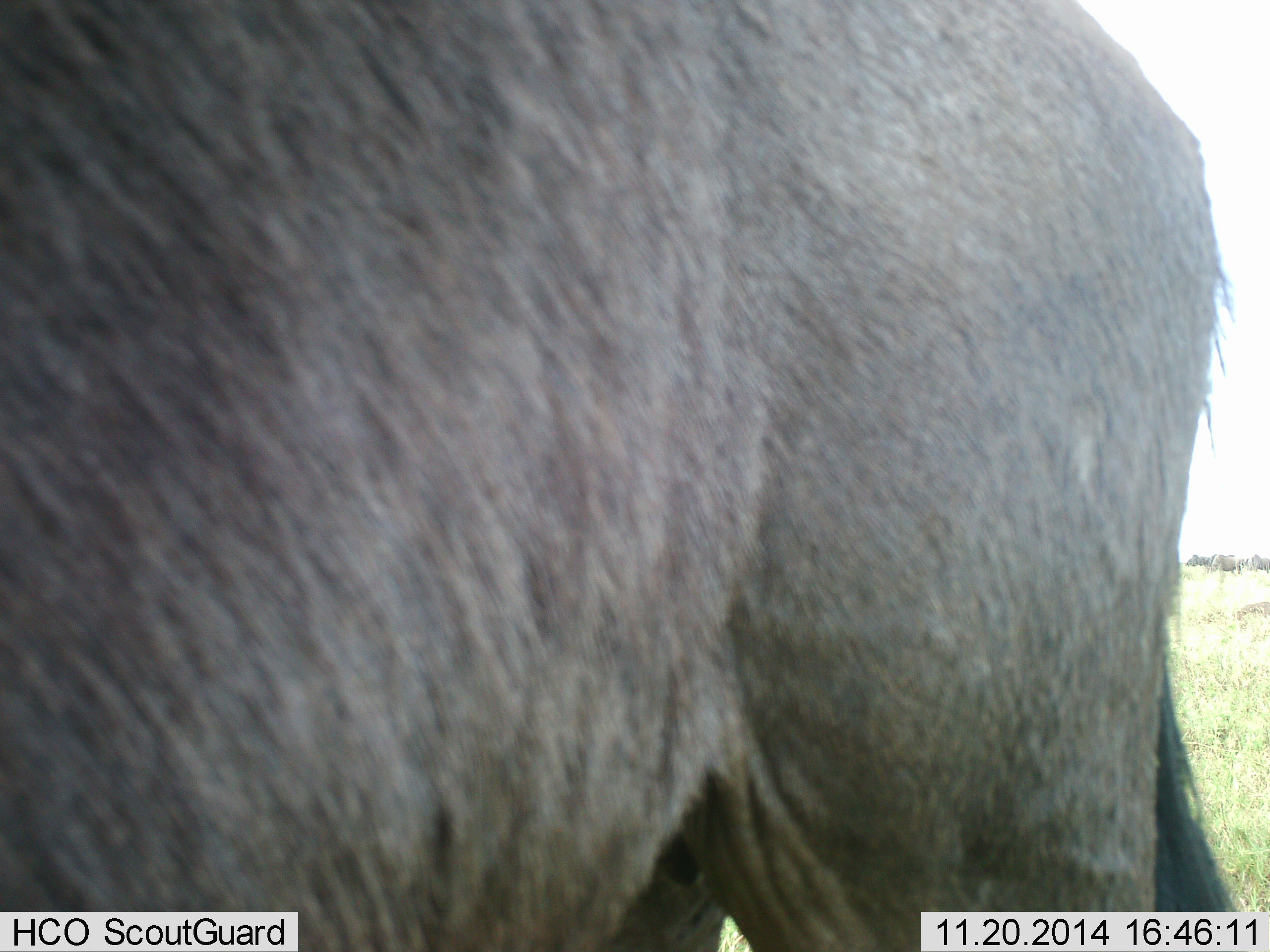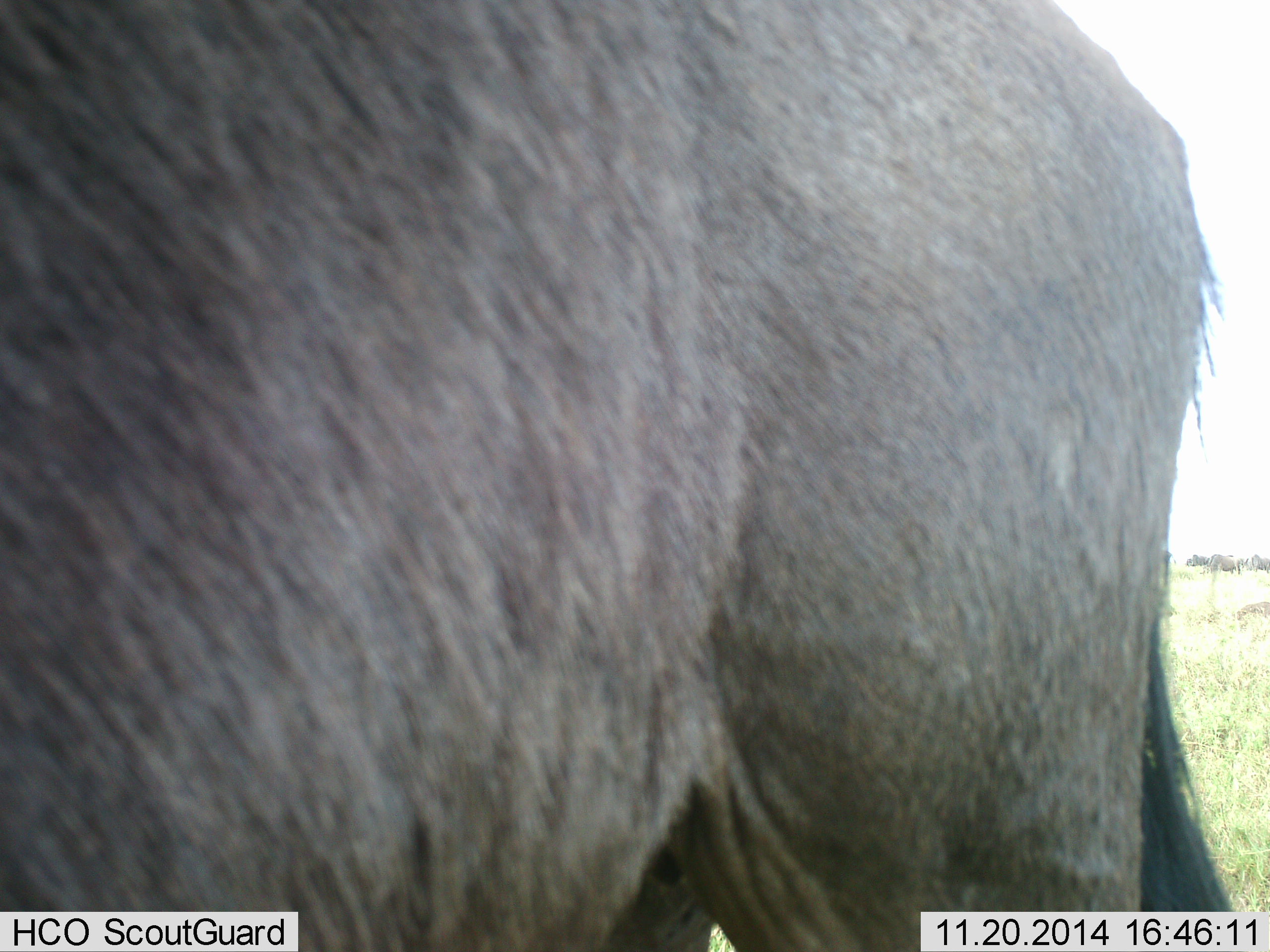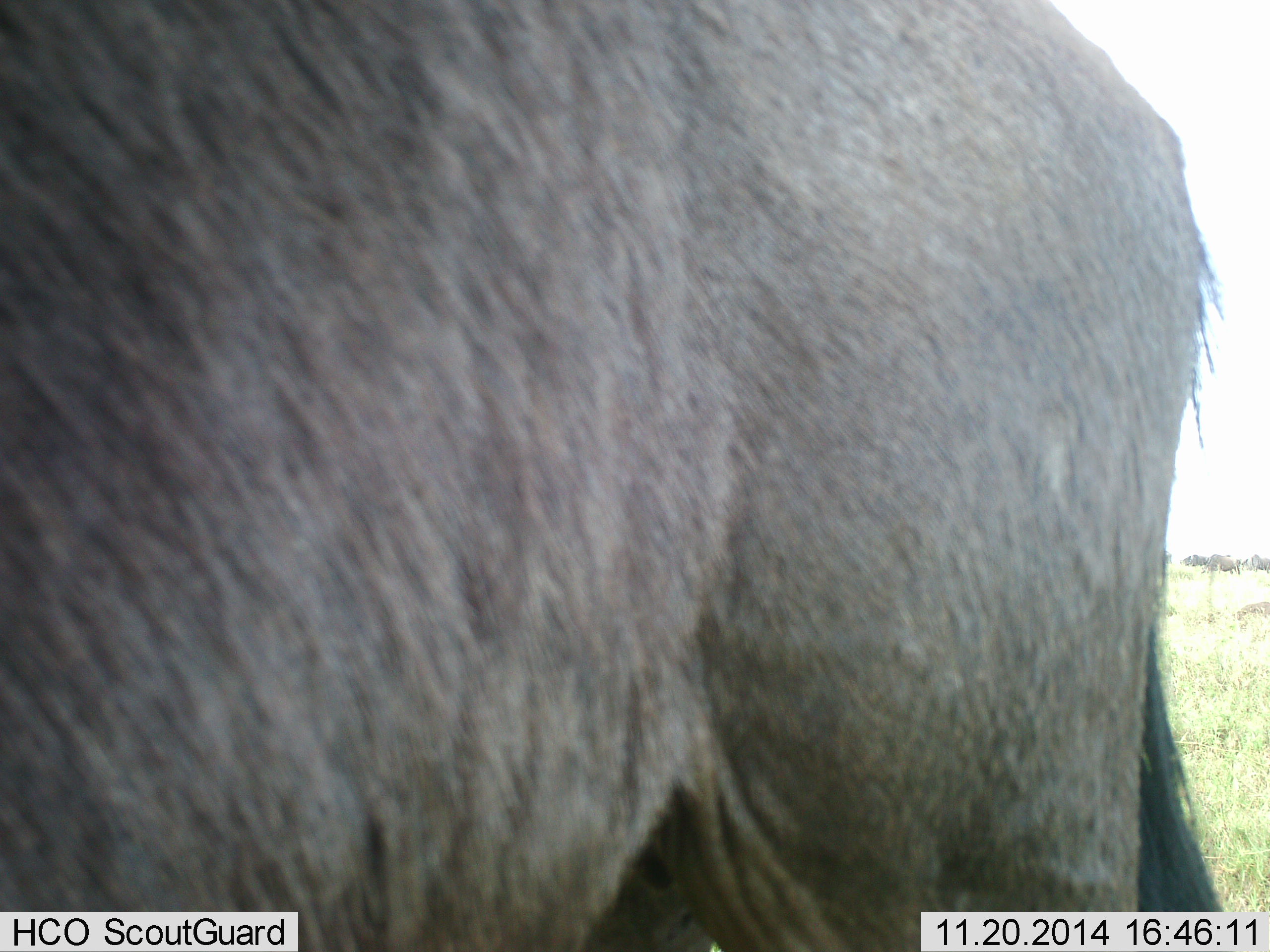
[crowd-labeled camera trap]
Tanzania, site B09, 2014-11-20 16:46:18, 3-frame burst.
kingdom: Animalia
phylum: Chordata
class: Mammalia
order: Artiodactyla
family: Bovidae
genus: Connochaetes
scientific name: Connochaetes taurinus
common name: blue wildebeest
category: wildebeest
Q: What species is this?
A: Wildebeest (blue wildebeest) (Connochaetes taurinus).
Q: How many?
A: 1.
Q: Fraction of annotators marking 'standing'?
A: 90%.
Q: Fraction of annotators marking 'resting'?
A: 0%.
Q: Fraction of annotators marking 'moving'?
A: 10%.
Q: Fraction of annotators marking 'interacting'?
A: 0%.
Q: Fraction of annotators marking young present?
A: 0%.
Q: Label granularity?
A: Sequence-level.